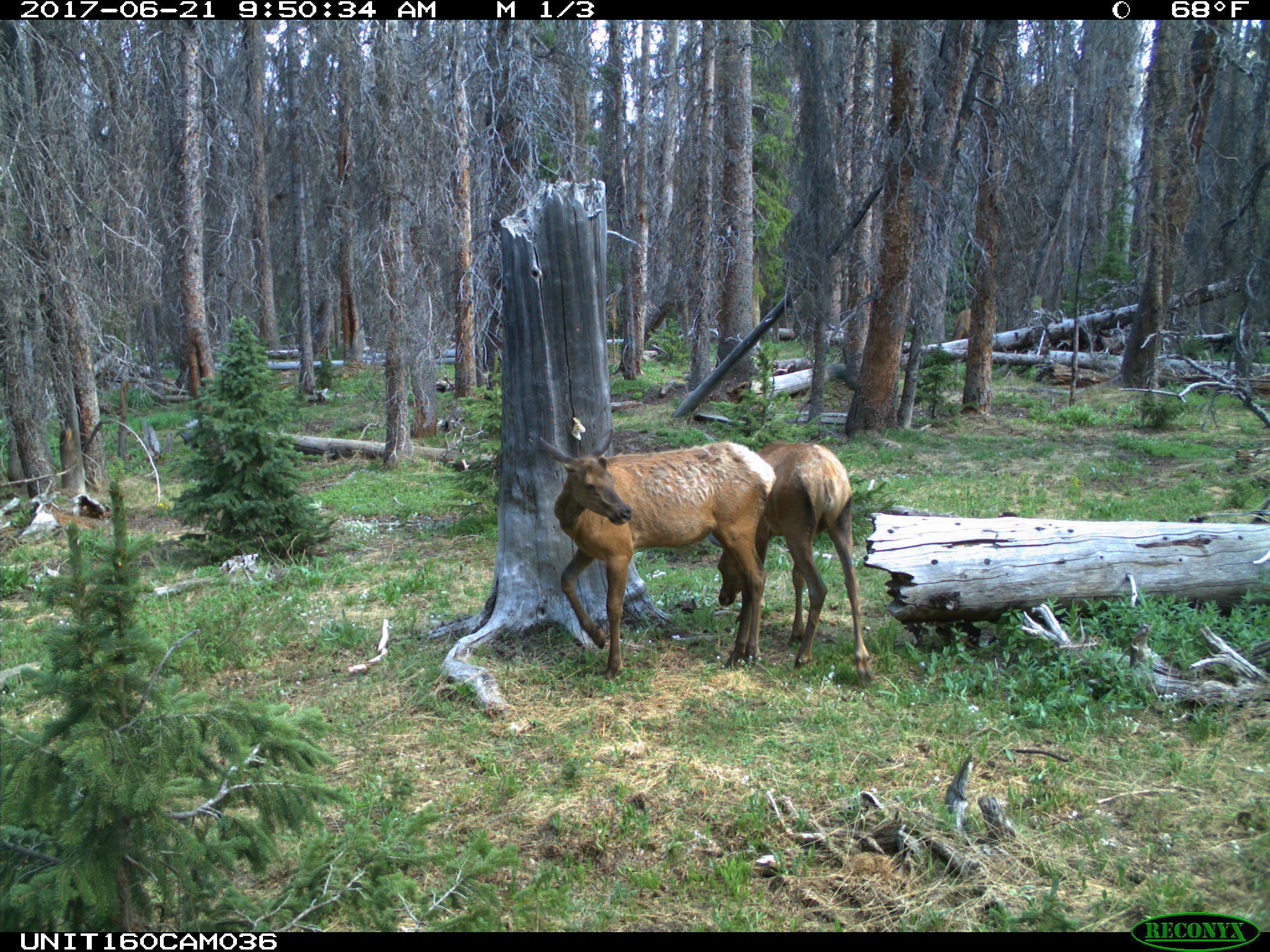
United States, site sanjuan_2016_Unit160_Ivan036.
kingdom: Animalia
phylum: Chordata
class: Mammalia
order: Artiodactyla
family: Cervidae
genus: Cervus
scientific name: Cervus elaphus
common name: red deer